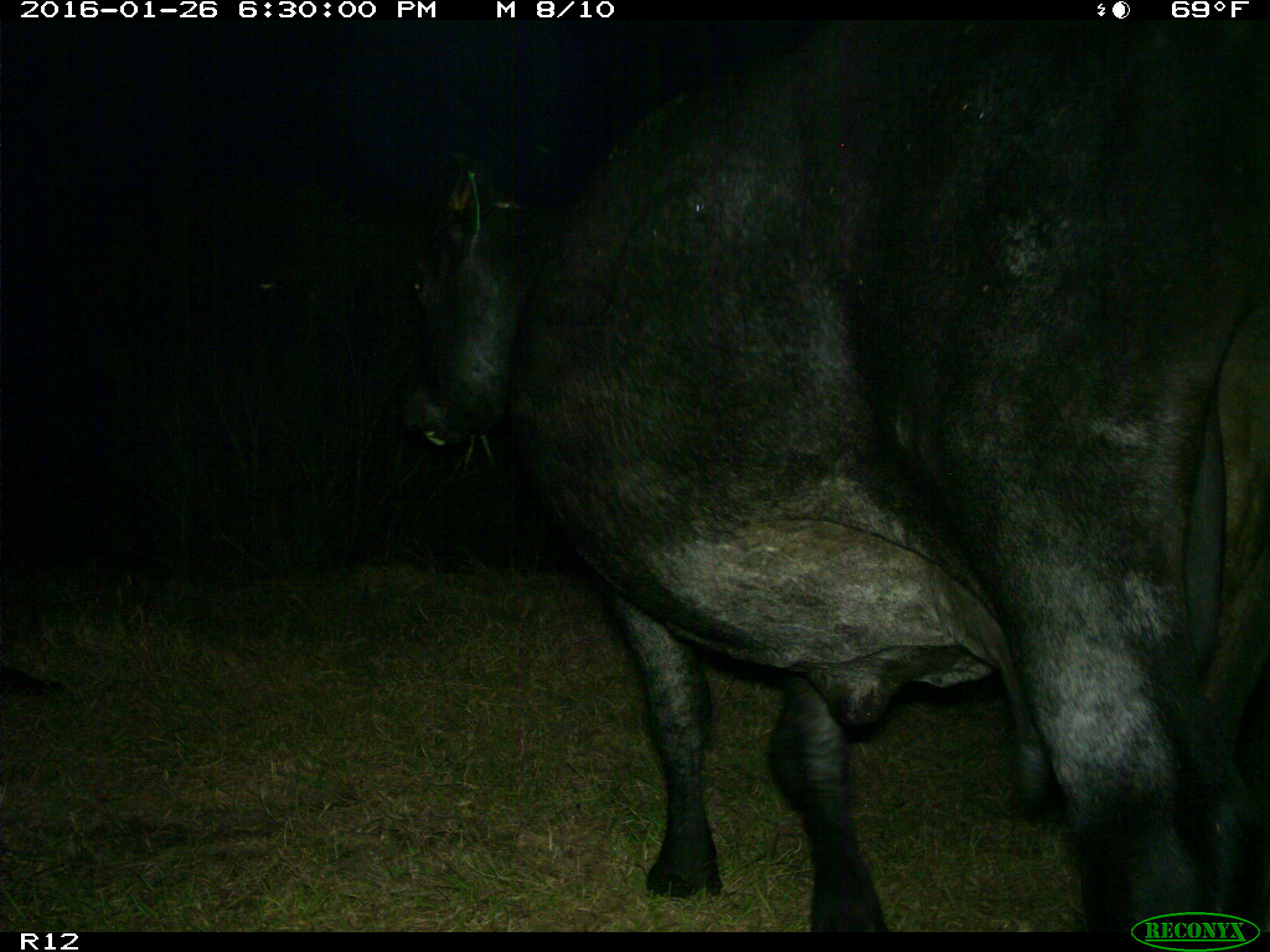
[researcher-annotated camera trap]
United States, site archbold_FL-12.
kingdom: Animalia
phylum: Chordata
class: Mammalia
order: Artiodactyla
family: Bovidae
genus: Bos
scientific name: Bos taurus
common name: domestic cow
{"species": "Bos taurus (domestic cow)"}